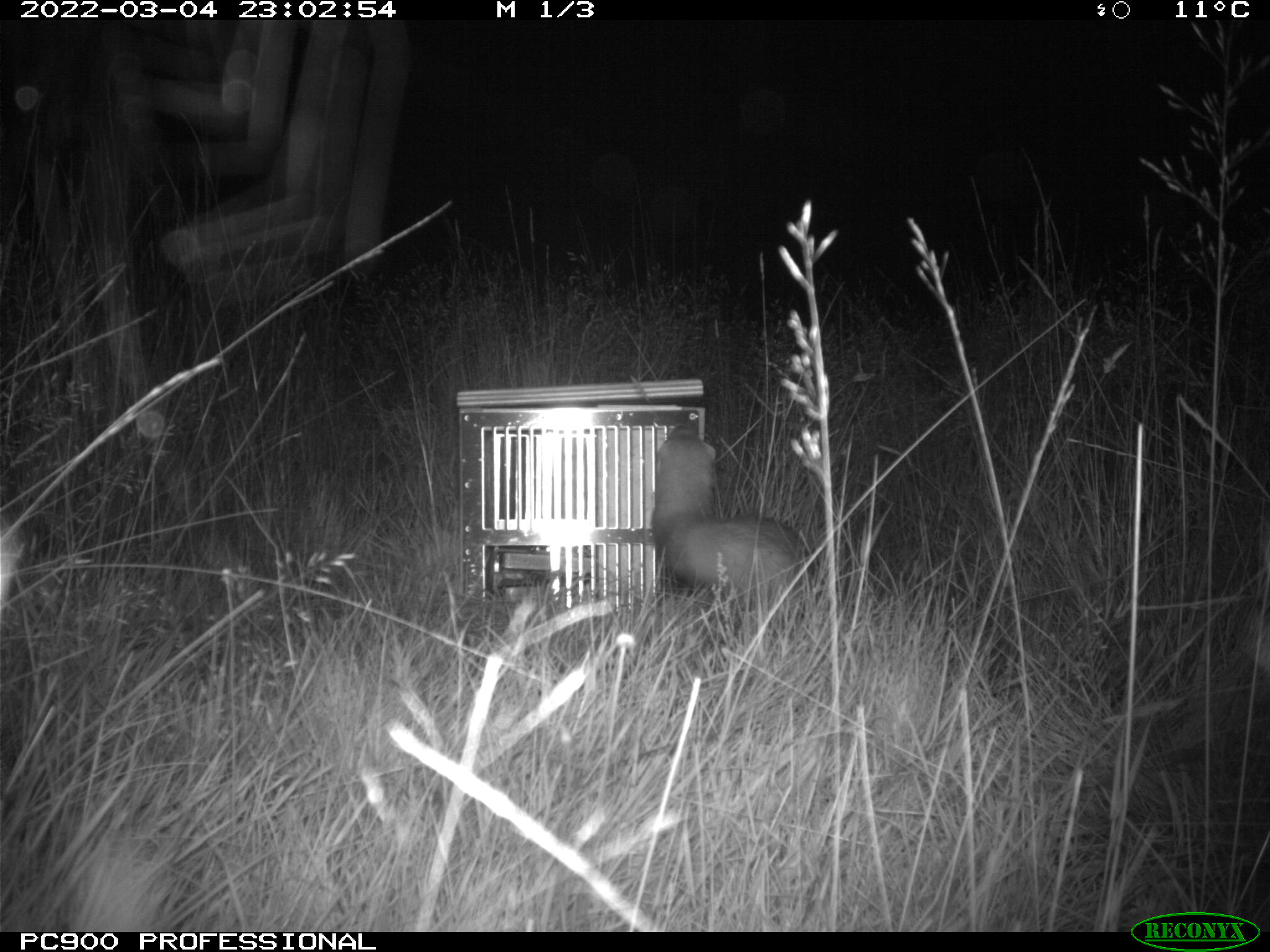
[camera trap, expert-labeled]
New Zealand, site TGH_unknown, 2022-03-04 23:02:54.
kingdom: Animalia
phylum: Chordata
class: Mammalia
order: Carnivora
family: Mustelidae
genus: Mustela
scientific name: Mustela furo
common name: ferret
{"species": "ferret (Mustela furo)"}